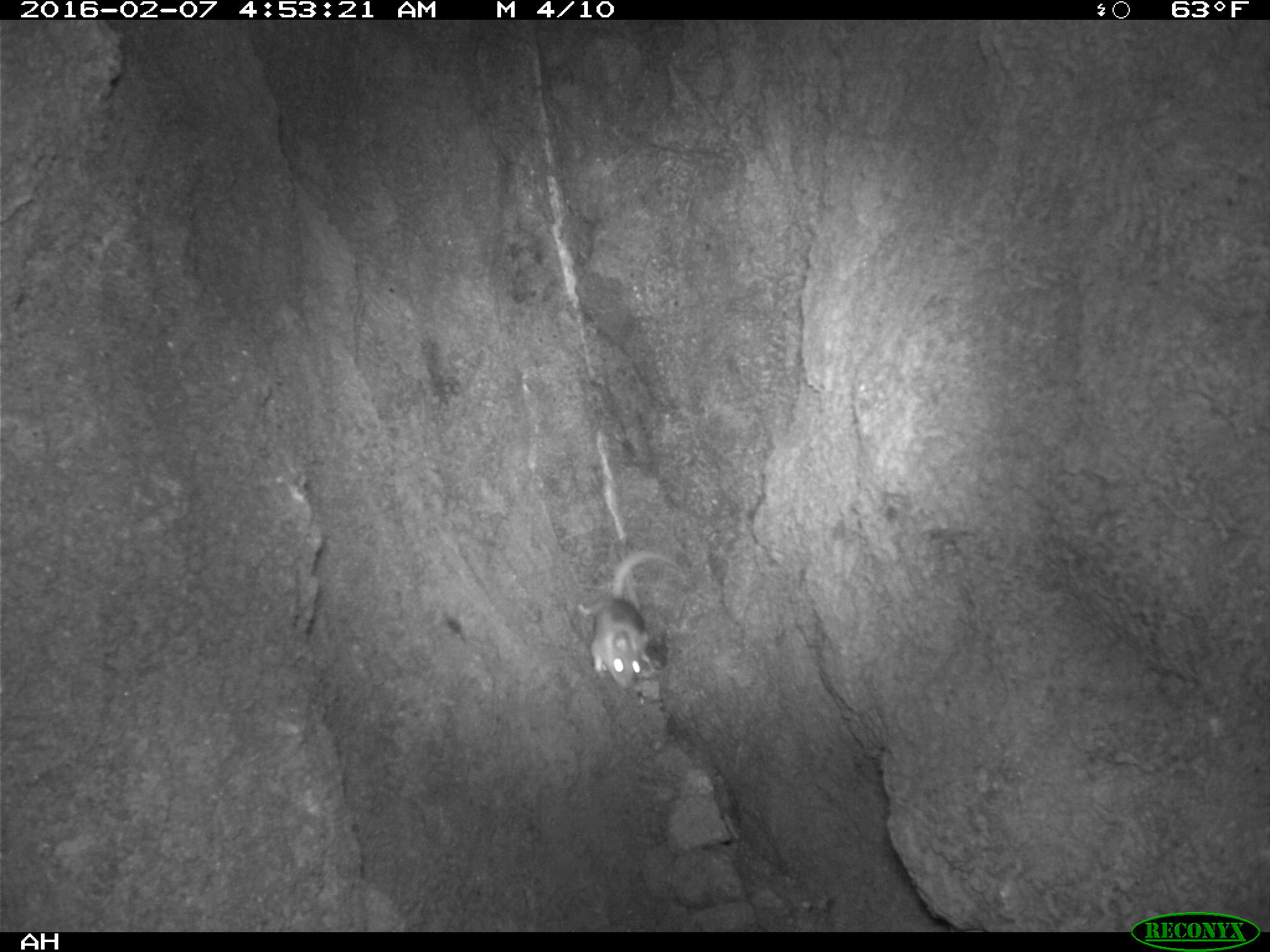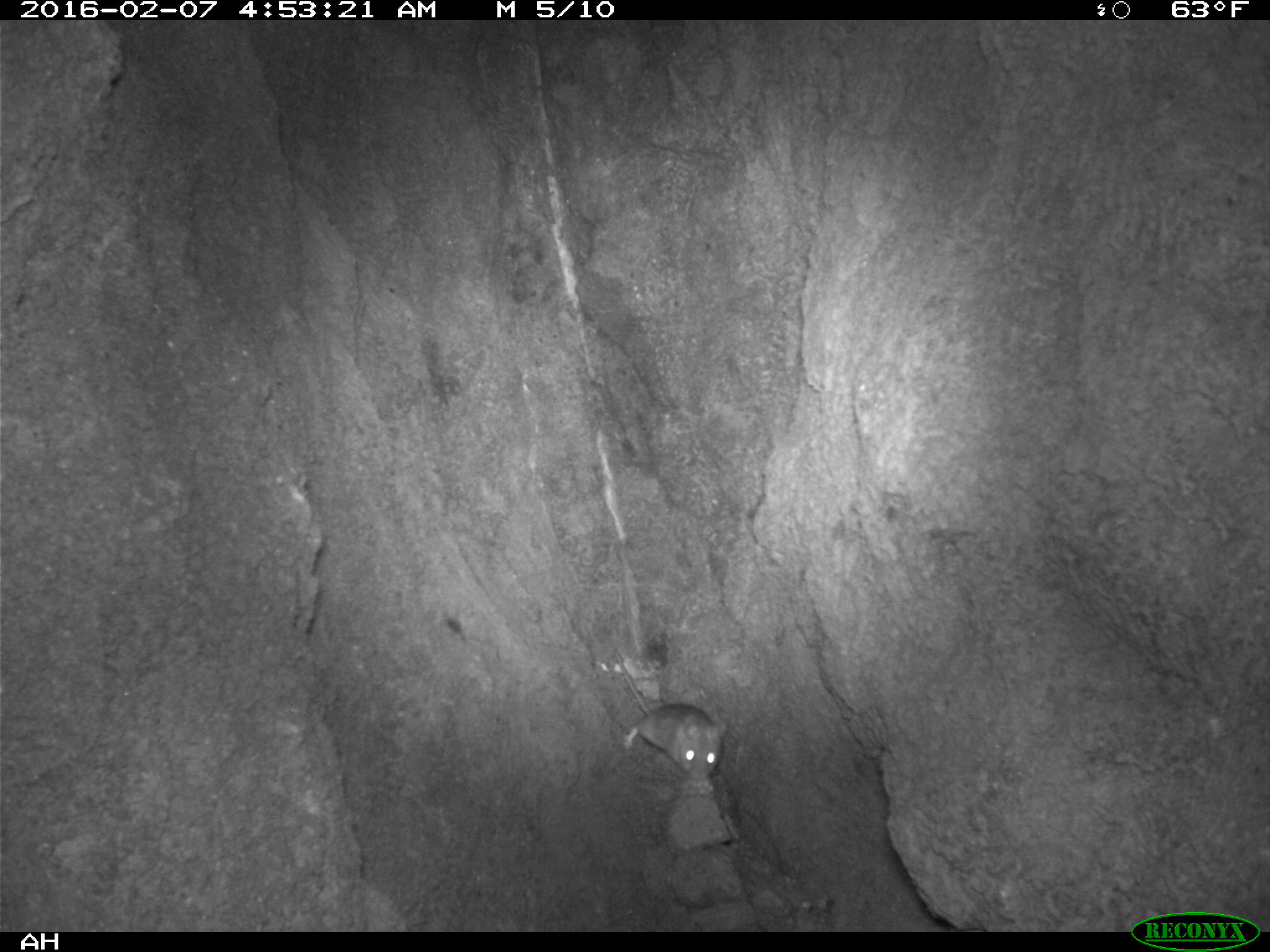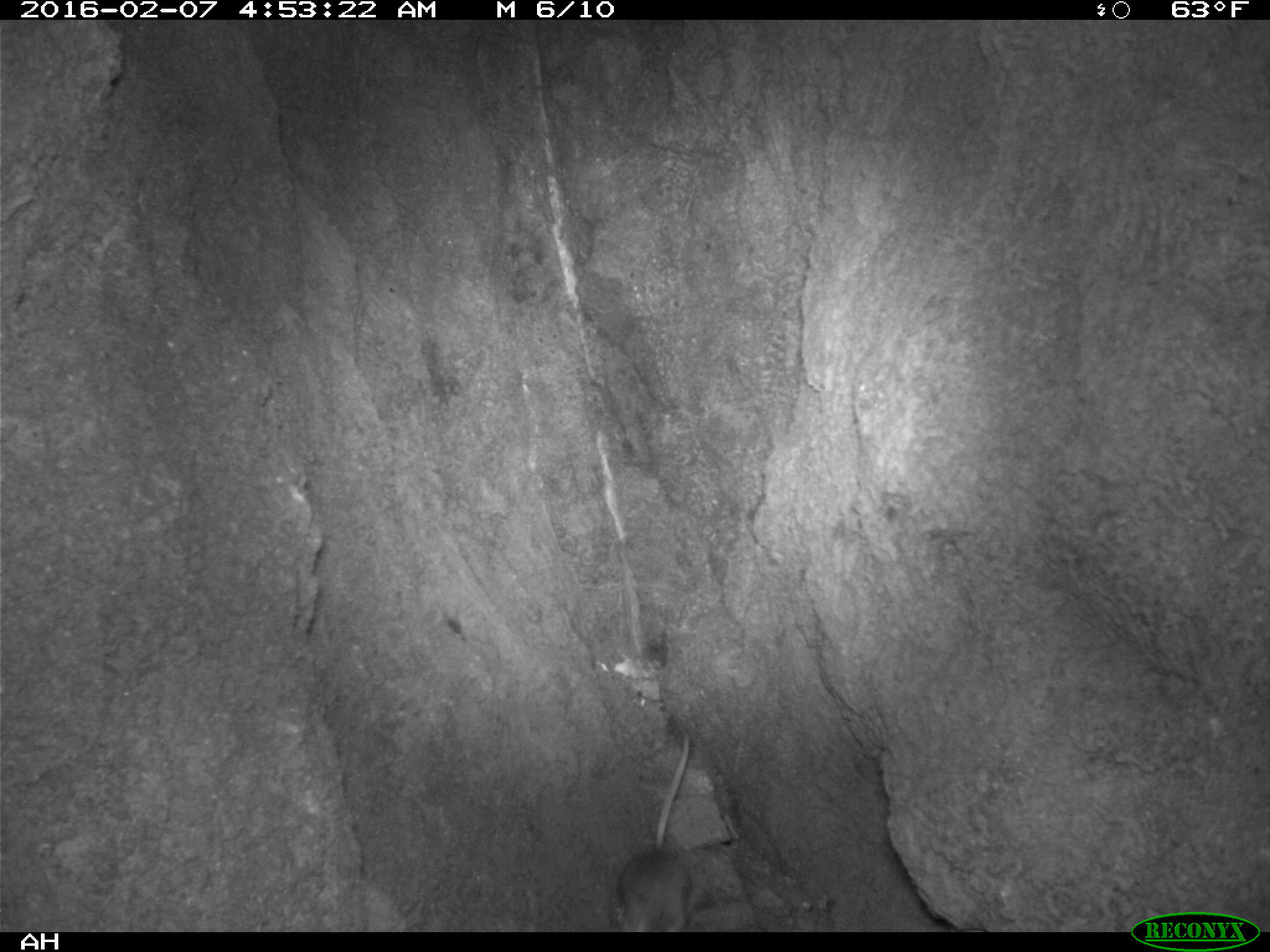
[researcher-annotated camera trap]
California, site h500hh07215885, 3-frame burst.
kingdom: Animalia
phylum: Chordata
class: Mammalia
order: Rodentia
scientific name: Rodentia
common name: rodent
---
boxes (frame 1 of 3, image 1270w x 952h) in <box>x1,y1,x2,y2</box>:
rodent: <box>578,552,677,689</box>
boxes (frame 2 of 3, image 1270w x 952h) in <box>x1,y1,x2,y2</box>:
rodent: <box>613,645,726,781</box>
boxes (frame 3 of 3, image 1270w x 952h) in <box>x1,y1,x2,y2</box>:
rodent: <box>606,728,690,929</box>